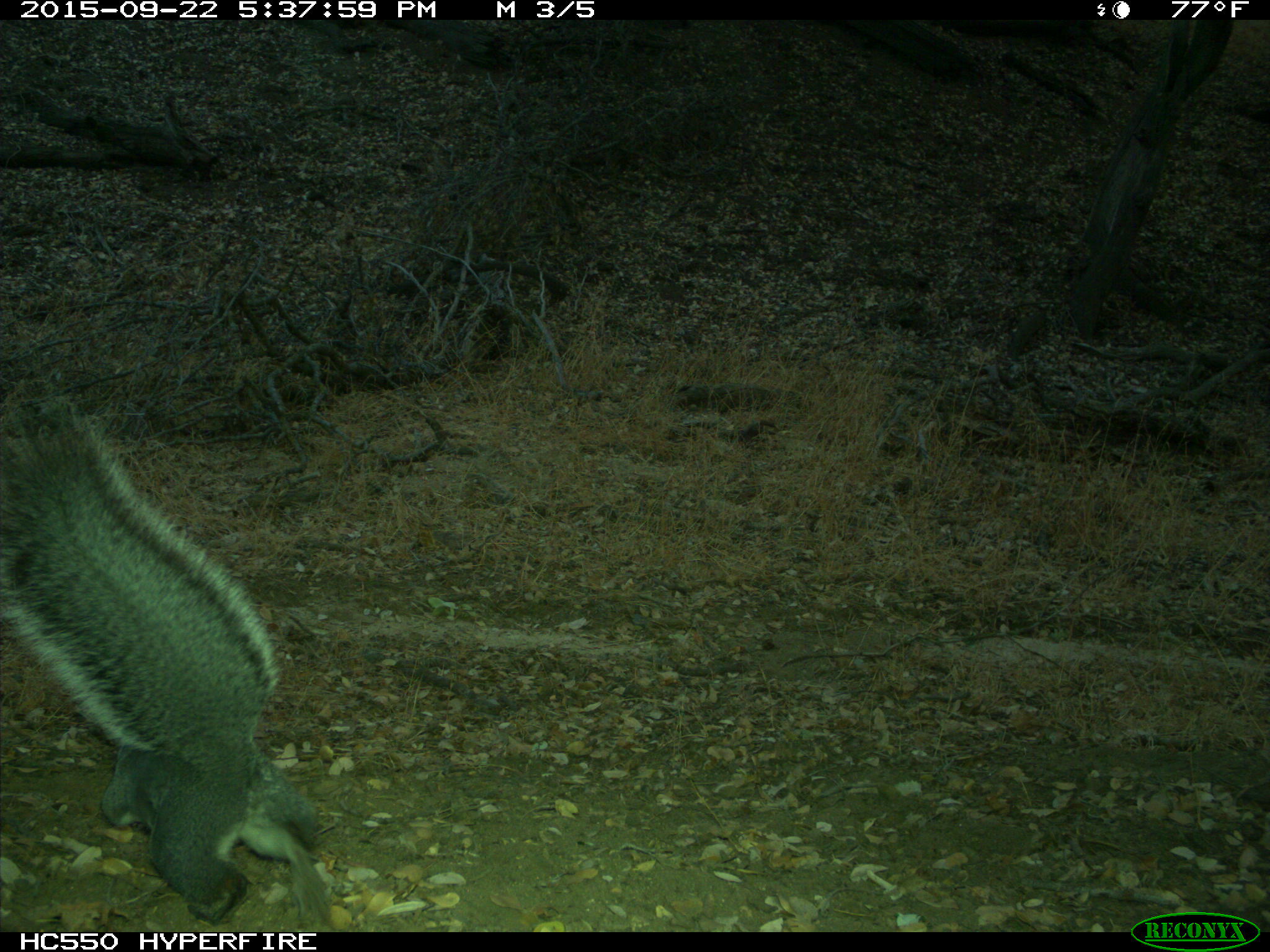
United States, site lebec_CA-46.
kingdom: Animalia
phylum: Chordata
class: Mammalia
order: Rodentia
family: Sciuridae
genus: Sciurus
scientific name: Sciurus carolinensis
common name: eastern gray squirrel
Sciurus carolinensis (eastern gray squirrel).